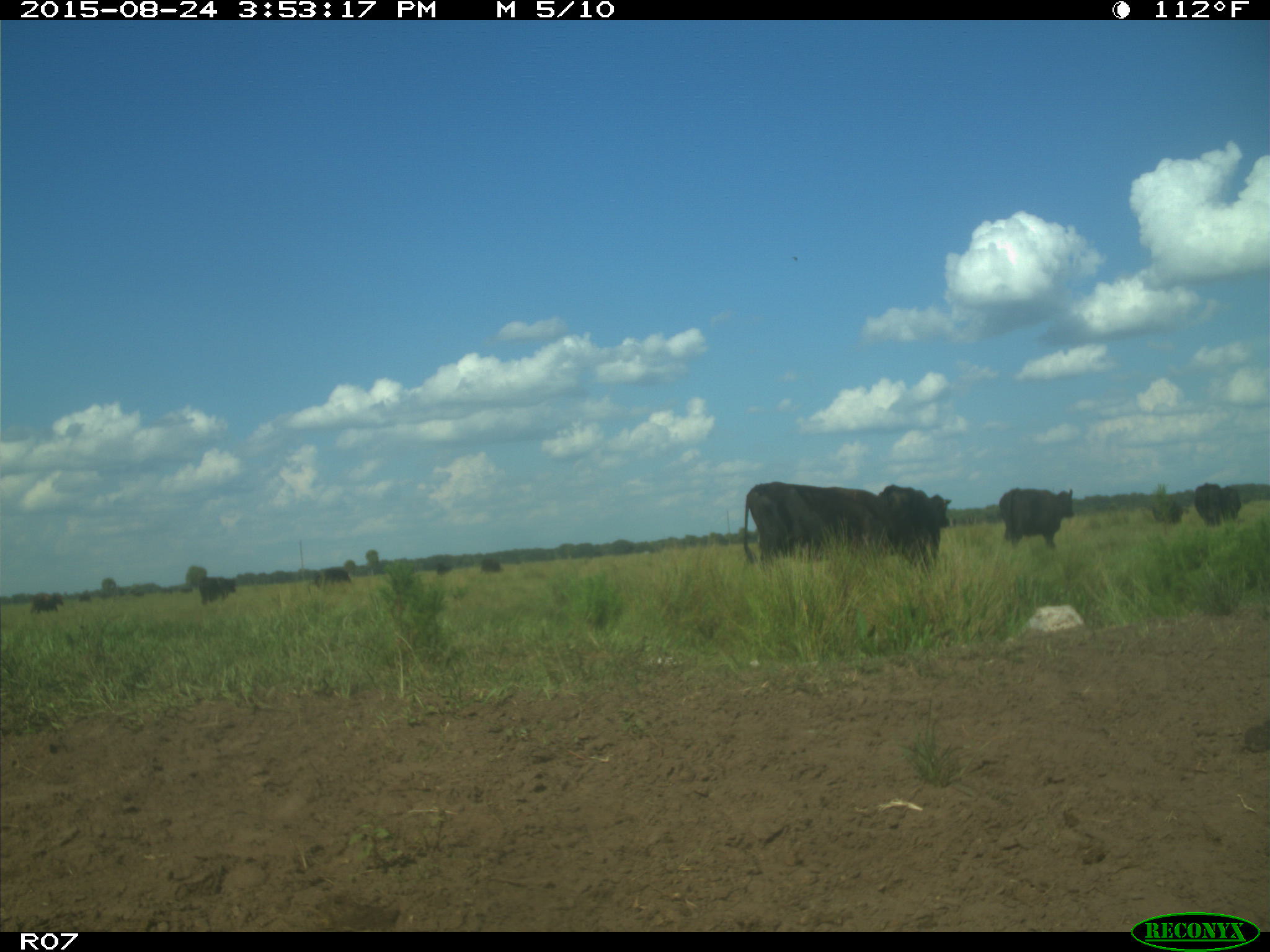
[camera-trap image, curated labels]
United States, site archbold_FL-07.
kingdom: Animalia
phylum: Chordata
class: Mammalia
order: Artiodactyla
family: Bovidae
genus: Bos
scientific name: Bos taurus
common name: domestic cow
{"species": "Bos taurus (domestic cow)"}